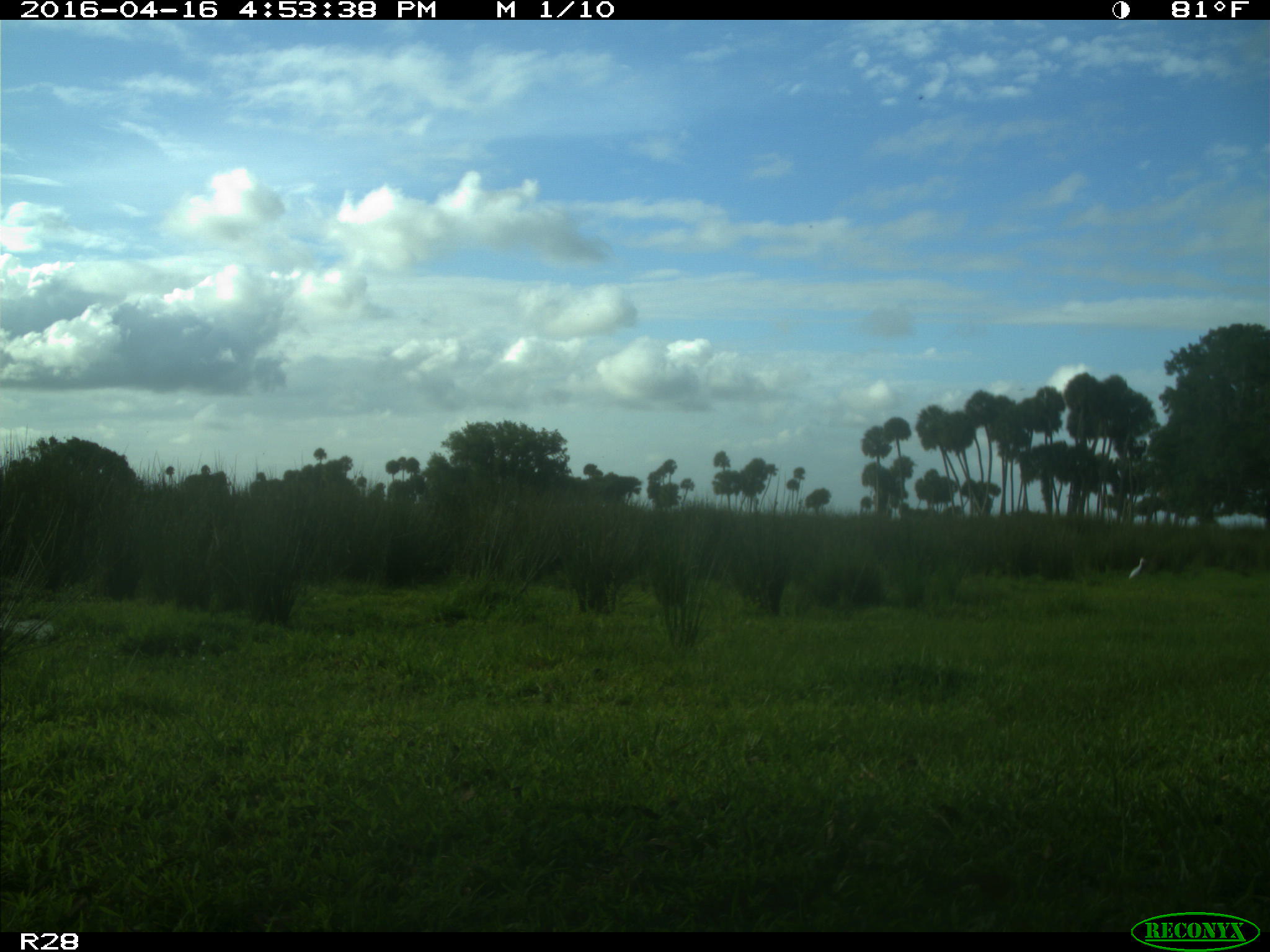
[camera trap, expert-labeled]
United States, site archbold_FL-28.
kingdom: Animalia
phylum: Chordata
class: Aves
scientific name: Aves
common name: birds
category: unidentified bird